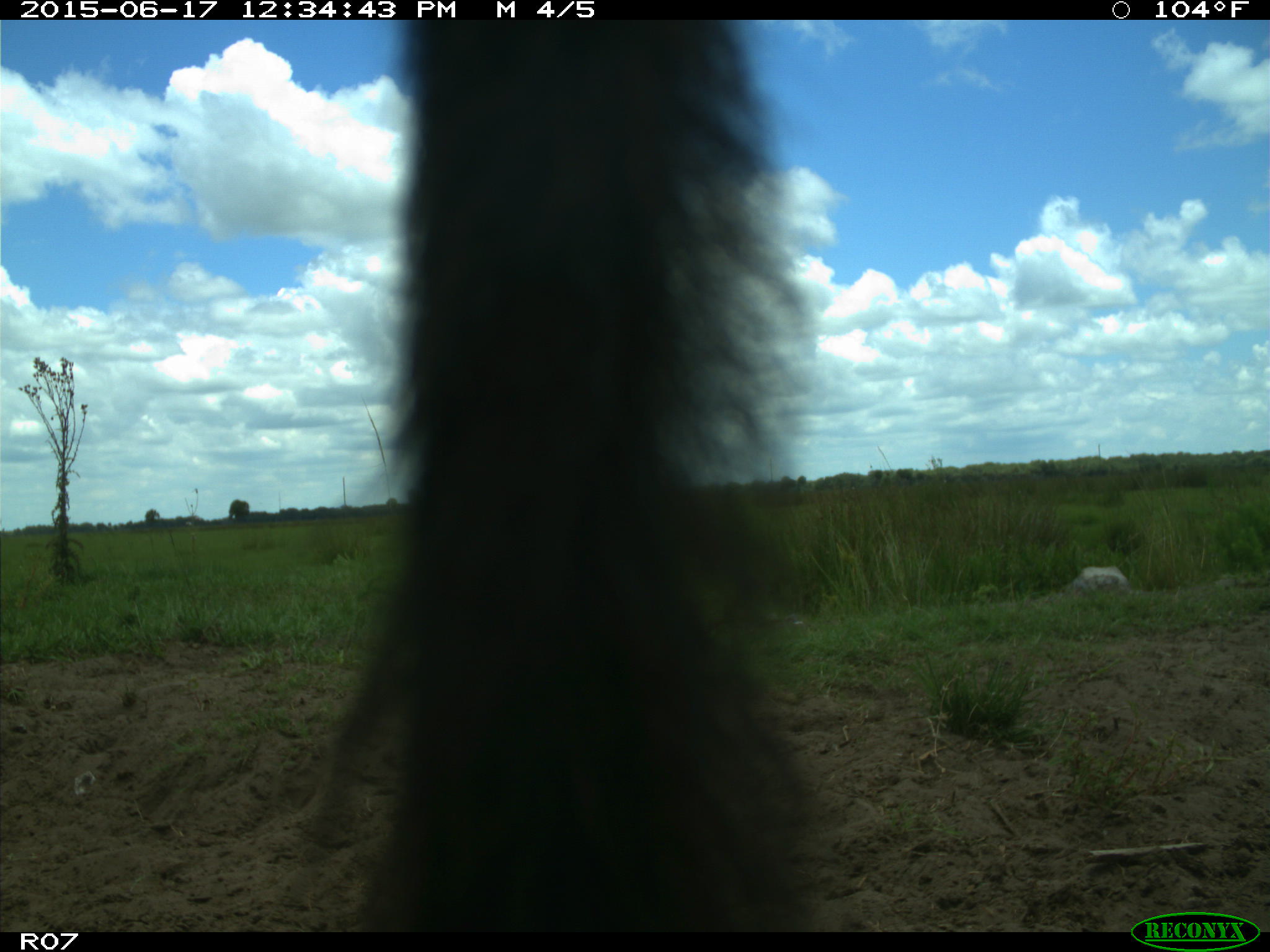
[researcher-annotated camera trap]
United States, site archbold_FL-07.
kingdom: Animalia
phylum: Chordata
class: Mammalia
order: Artiodactyla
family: Bovidae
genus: Bos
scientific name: Bos taurus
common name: domestic cow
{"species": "Bos taurus (domestic cow)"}